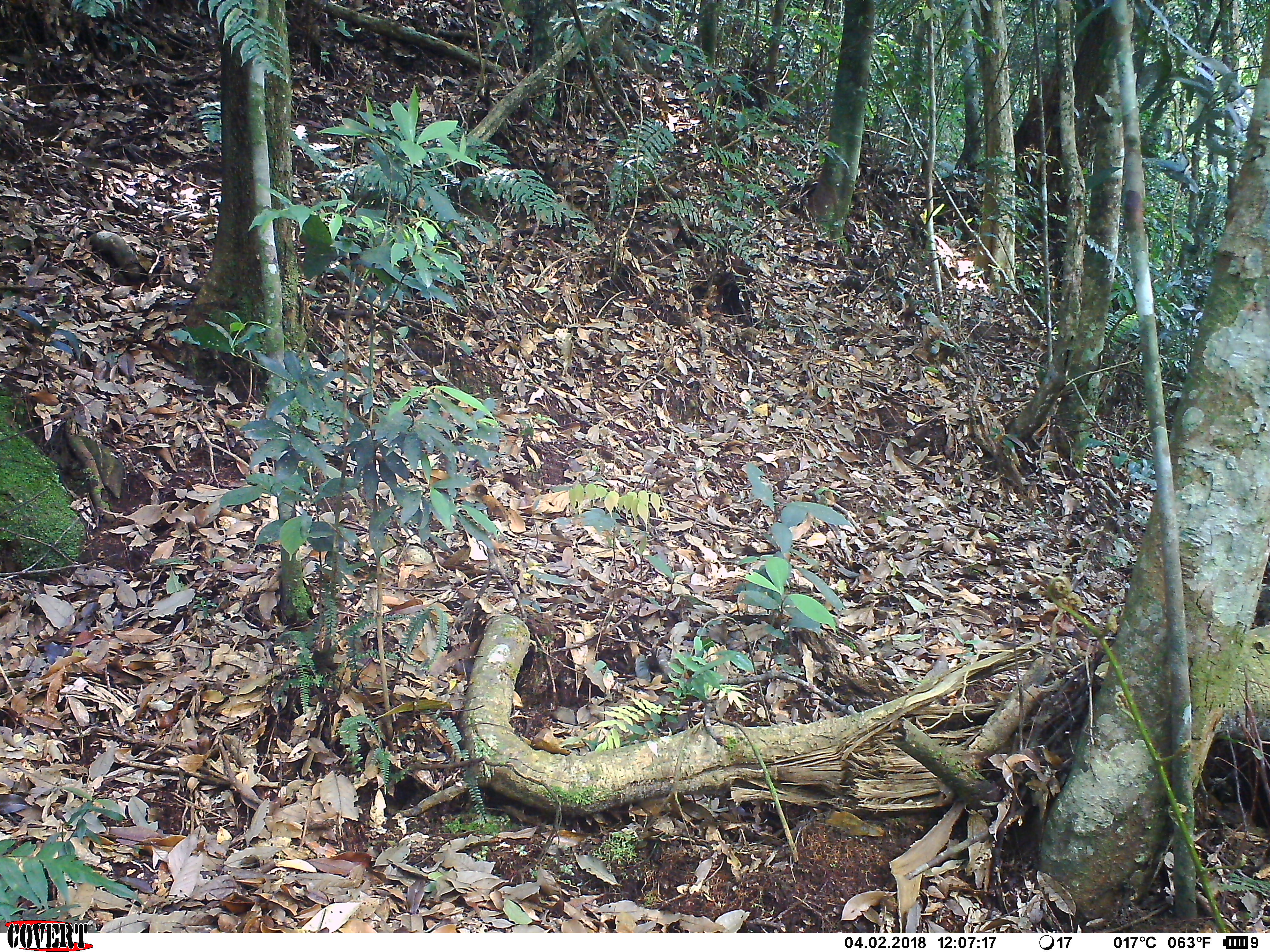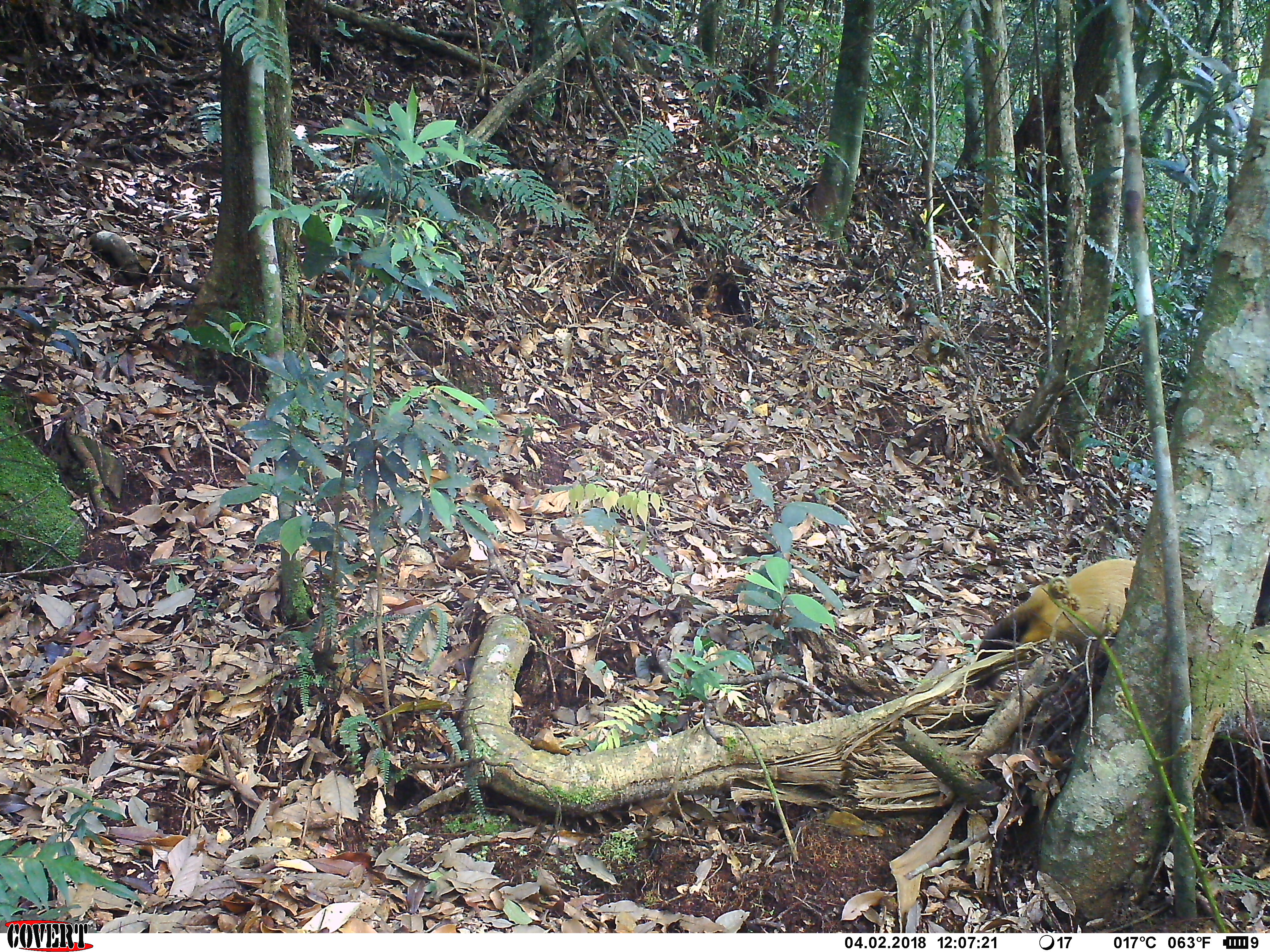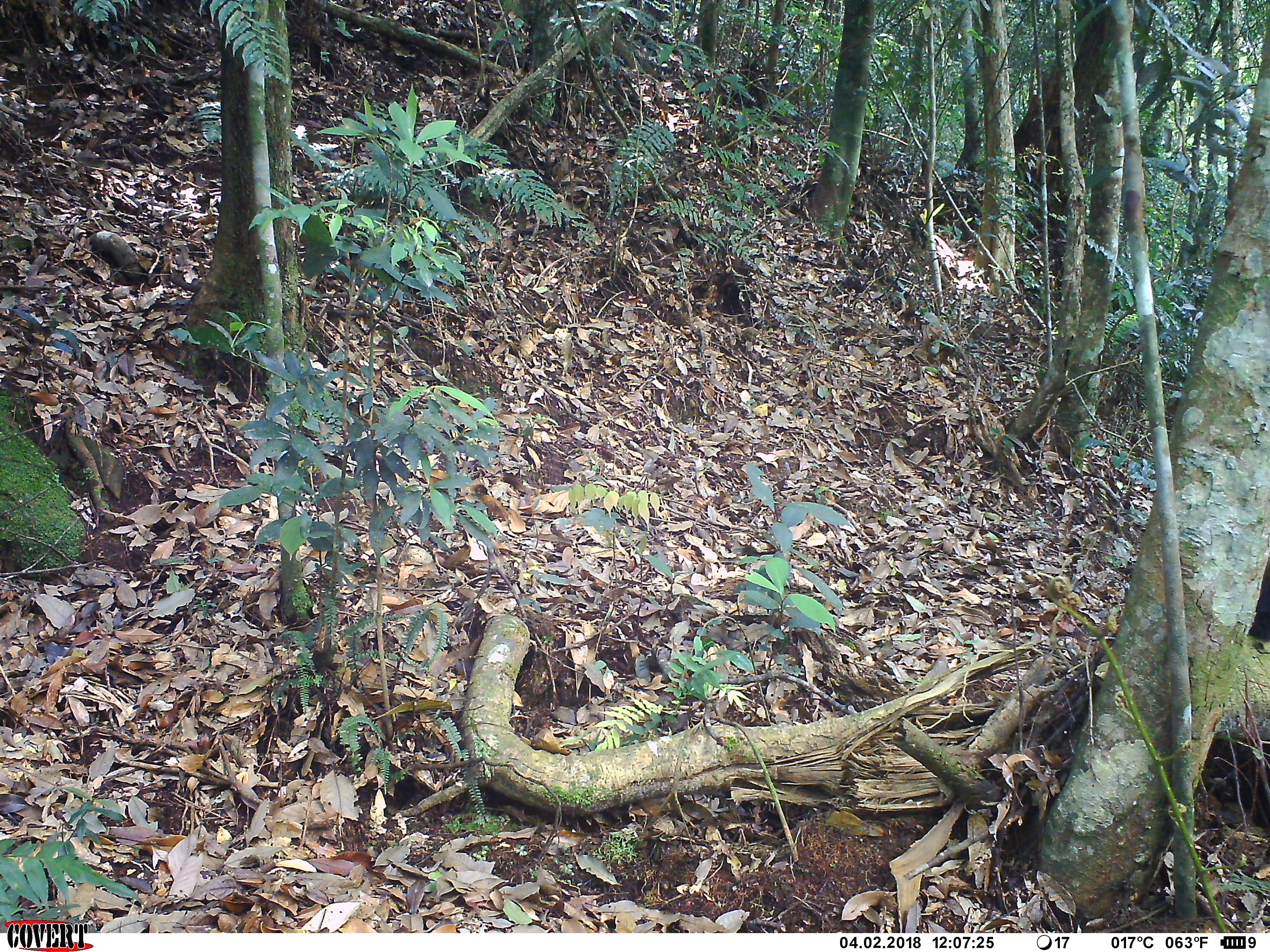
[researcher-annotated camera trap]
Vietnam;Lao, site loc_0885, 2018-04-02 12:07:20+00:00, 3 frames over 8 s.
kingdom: Animalia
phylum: Chordata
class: Mammalia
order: Carnivora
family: Mustelidae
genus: Martes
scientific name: Martes flavigula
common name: yellow-throated marten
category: yellow throated marten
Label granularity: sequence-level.